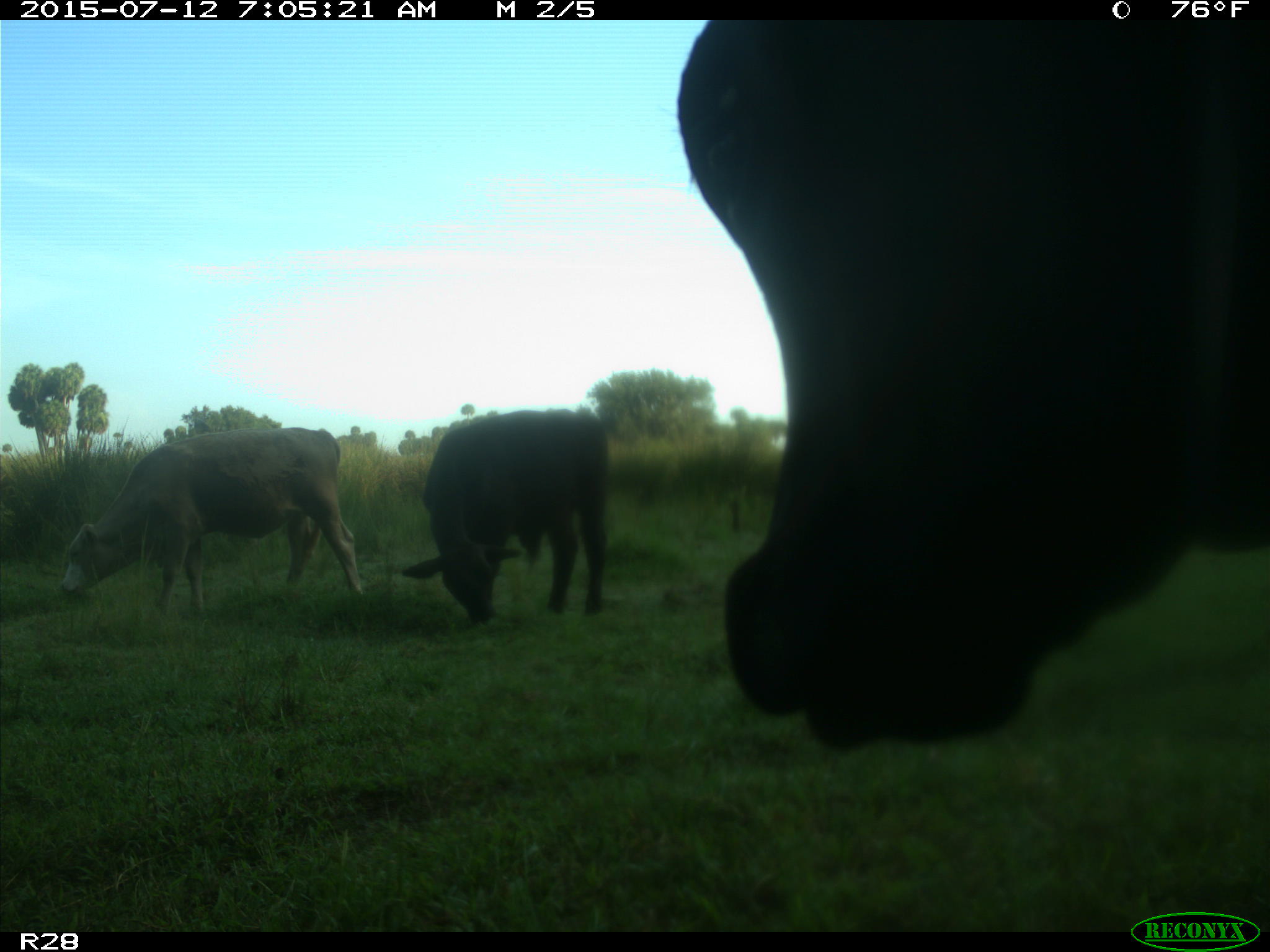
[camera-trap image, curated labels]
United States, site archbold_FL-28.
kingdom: Animalia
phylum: Chordata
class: Mammalia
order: Artiodactyla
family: Bovidae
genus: Bos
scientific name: Bos taurus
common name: domestic cow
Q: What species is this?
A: Bos taurus (domestic cow).